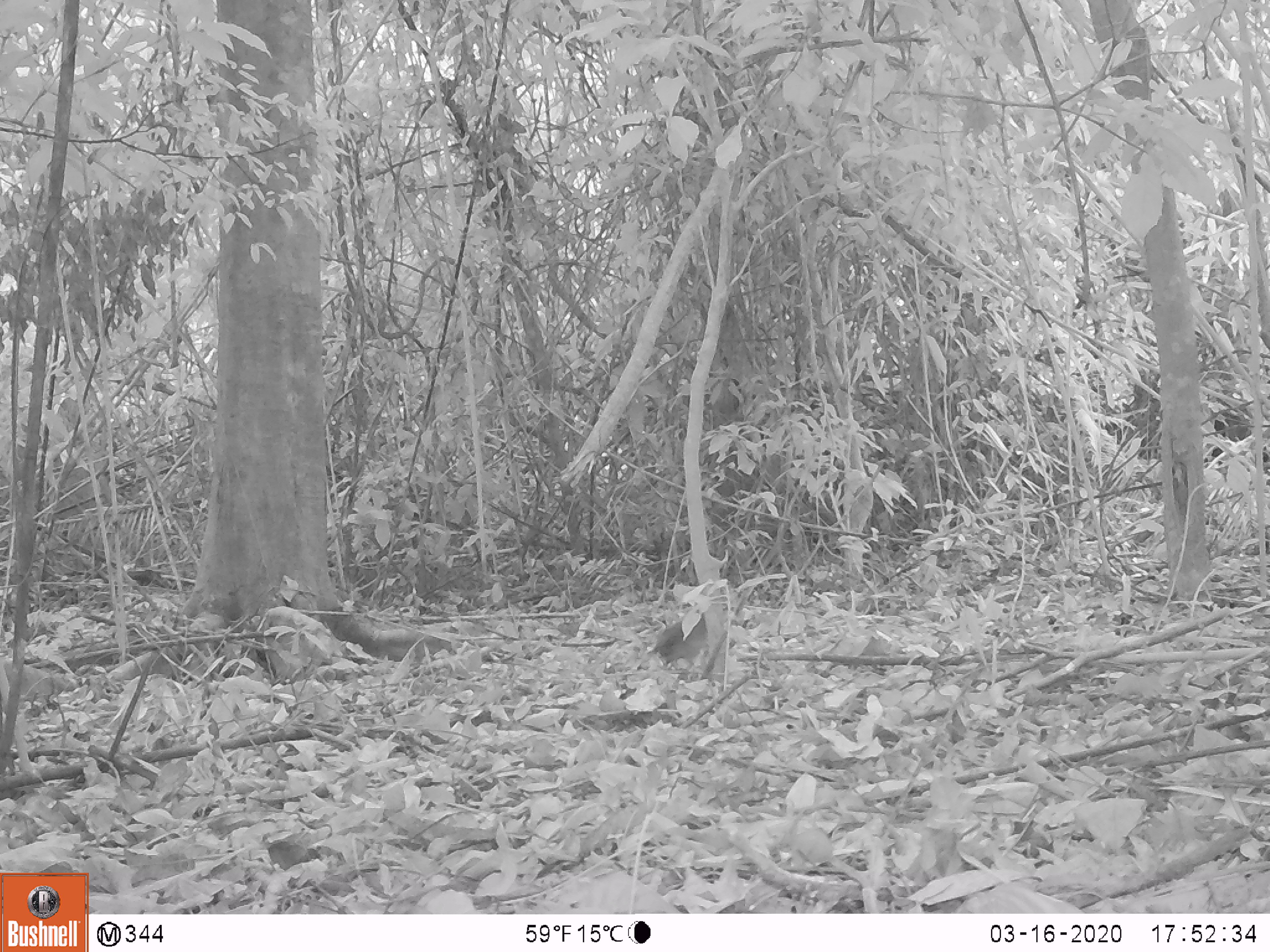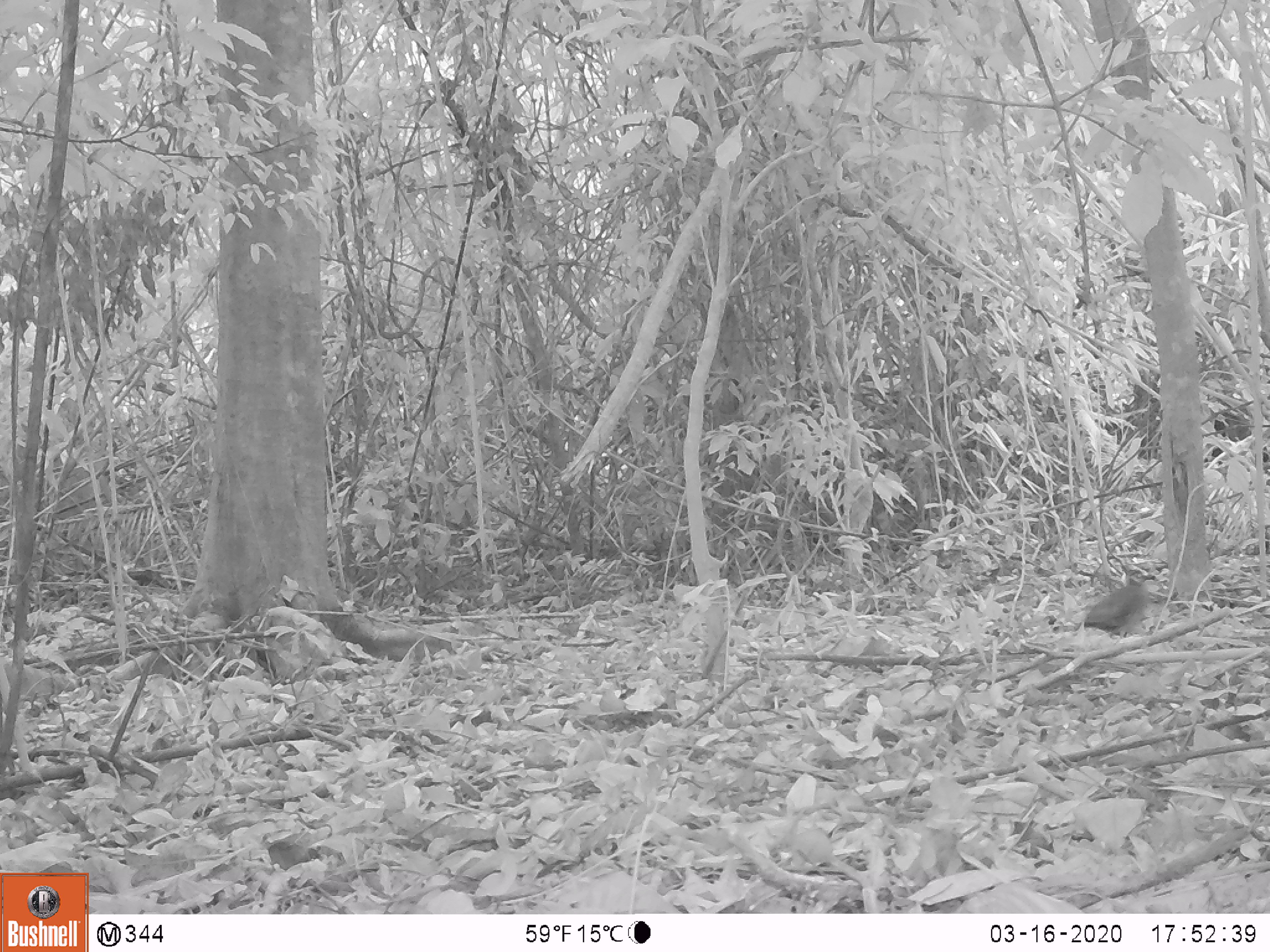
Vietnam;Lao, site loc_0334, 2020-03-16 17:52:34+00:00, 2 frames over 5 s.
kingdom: Animalia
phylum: Chordata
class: Aves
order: Galliformes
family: Phasianidae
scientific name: Phasianidae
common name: partridge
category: unidentified partridge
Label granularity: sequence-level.